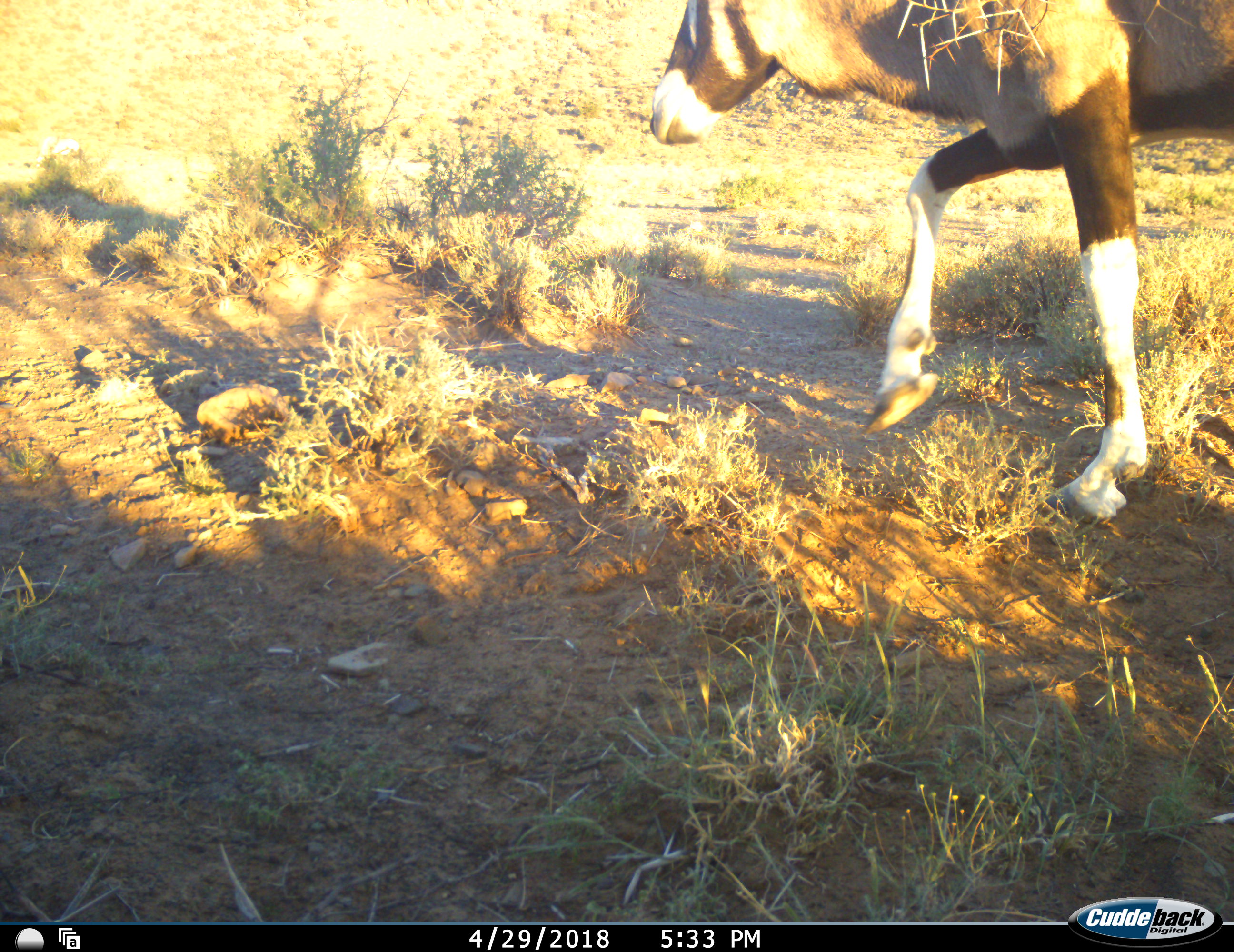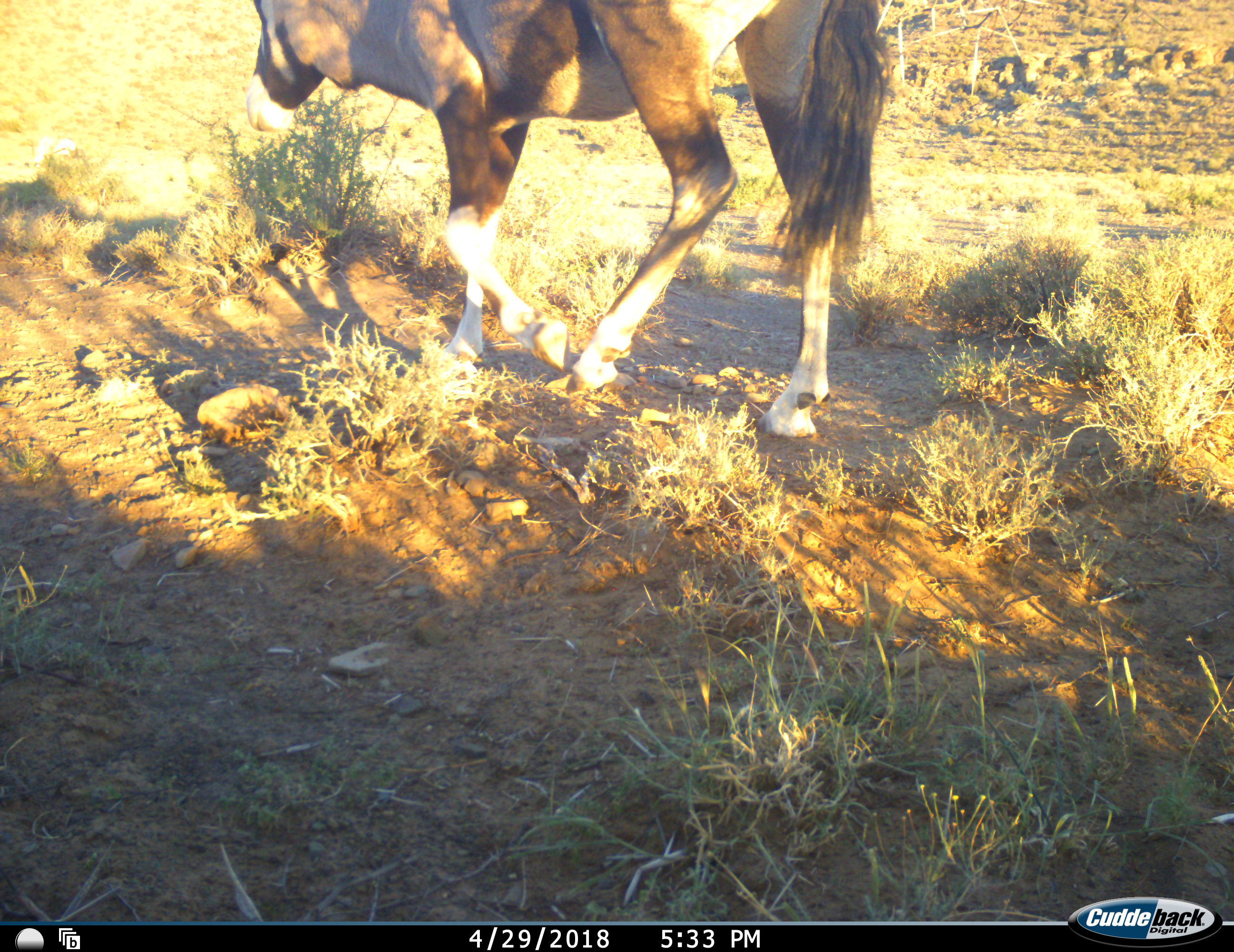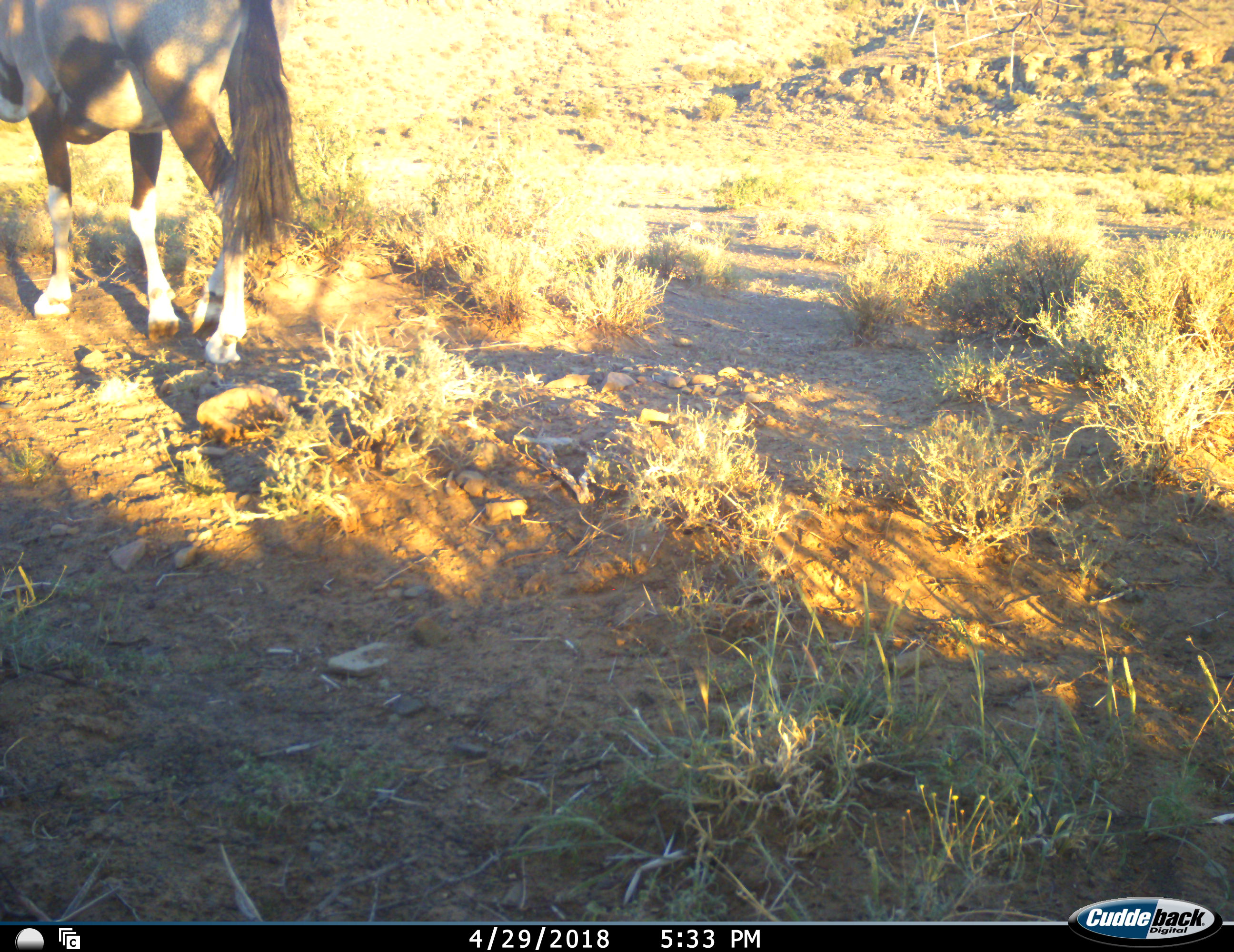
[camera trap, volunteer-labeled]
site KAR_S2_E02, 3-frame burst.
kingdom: Animalia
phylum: Chordata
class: Mammalia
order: Artiodactyla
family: Bovidae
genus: Oryx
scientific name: Oryx gazella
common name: gemsbok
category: oryx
Oryx (gemsbok) (Oryx gazella), count 1. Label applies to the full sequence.